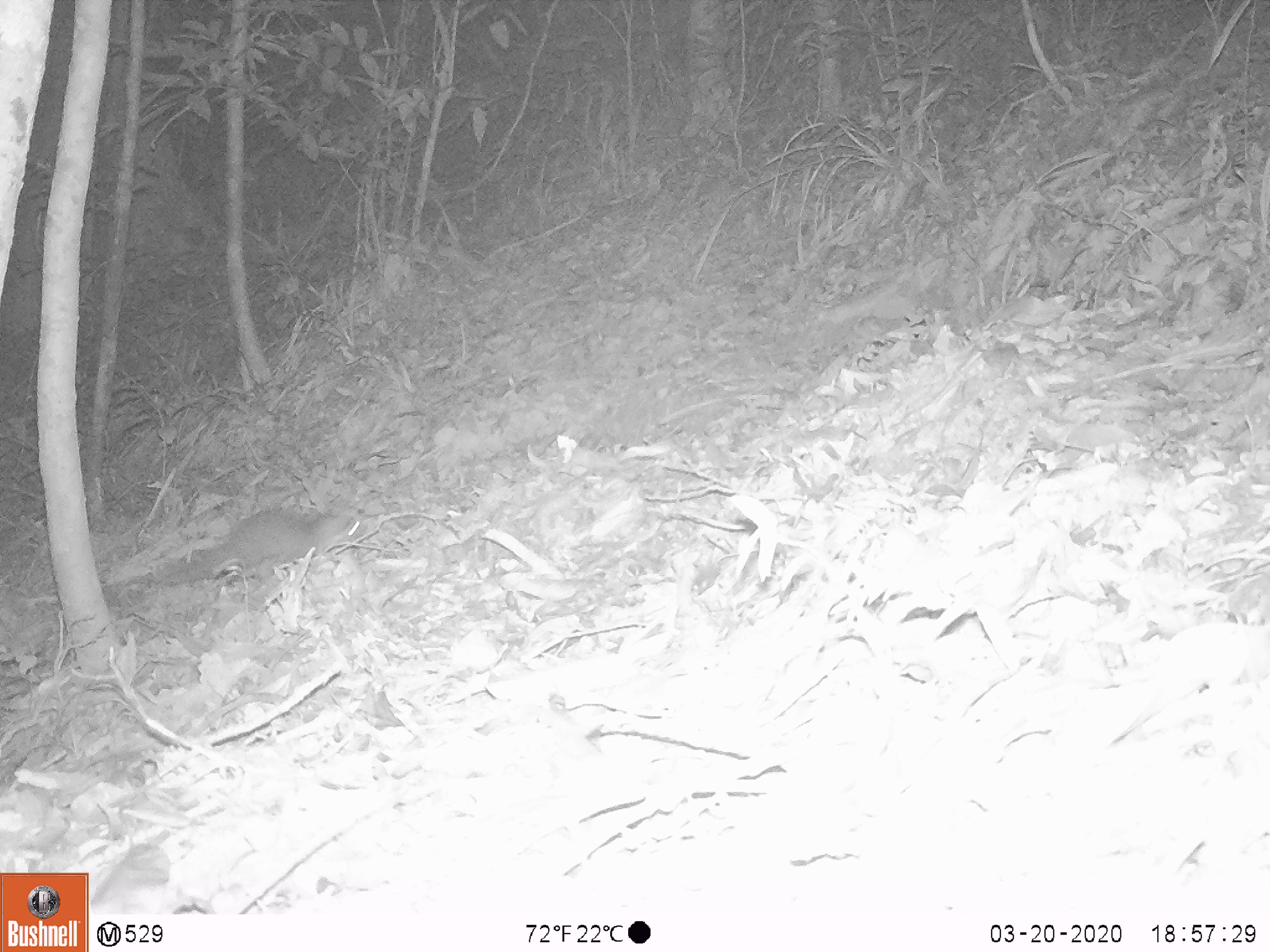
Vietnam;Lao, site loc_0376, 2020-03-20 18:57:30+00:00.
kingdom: Animalia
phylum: Chordata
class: Mammalia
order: Carnivora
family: Mustelidae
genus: Melogale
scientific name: Melogale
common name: ferret badger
Ferret badger (Melogale). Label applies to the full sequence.